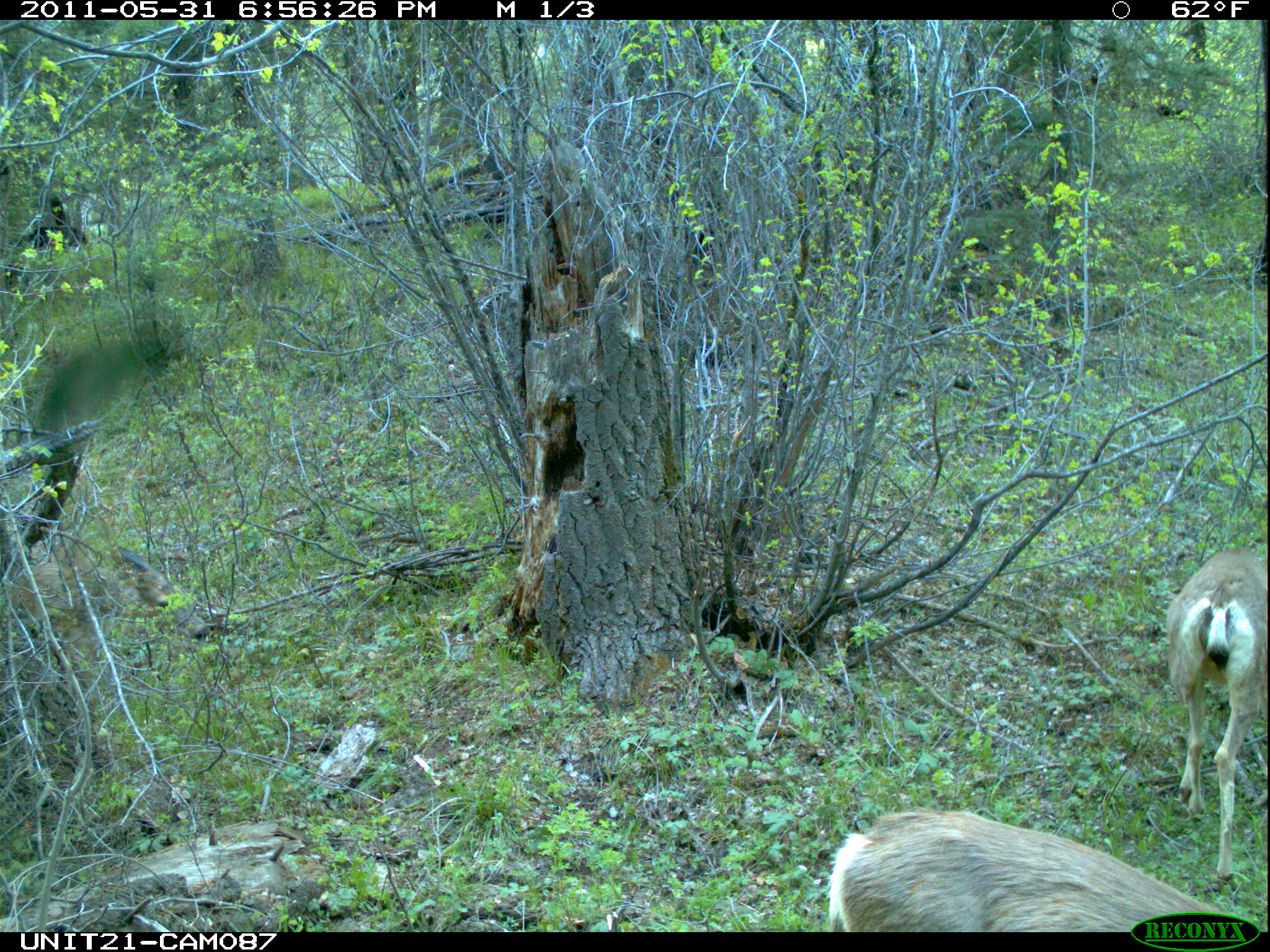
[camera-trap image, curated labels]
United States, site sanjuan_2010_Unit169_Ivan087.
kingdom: Animalia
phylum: Chordata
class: Mammalia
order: Artiodactyla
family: Cervidae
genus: Odocoileus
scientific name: Odocoileus hemionus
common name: mule deer